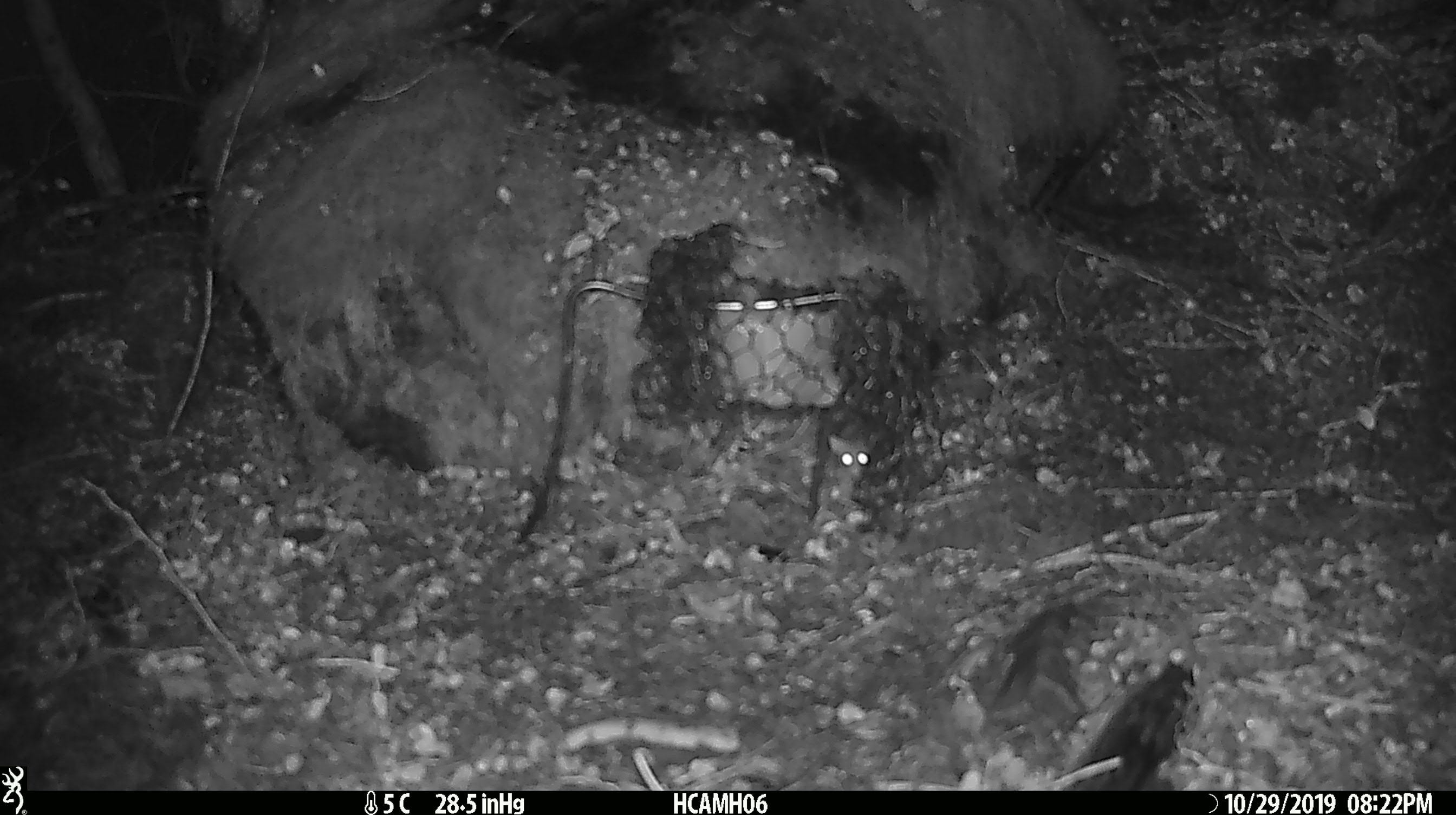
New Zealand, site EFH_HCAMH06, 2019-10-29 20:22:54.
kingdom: Animalia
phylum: Chordata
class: Mammalia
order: Rodentia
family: Muridae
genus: Mus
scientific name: Mus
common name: mouse